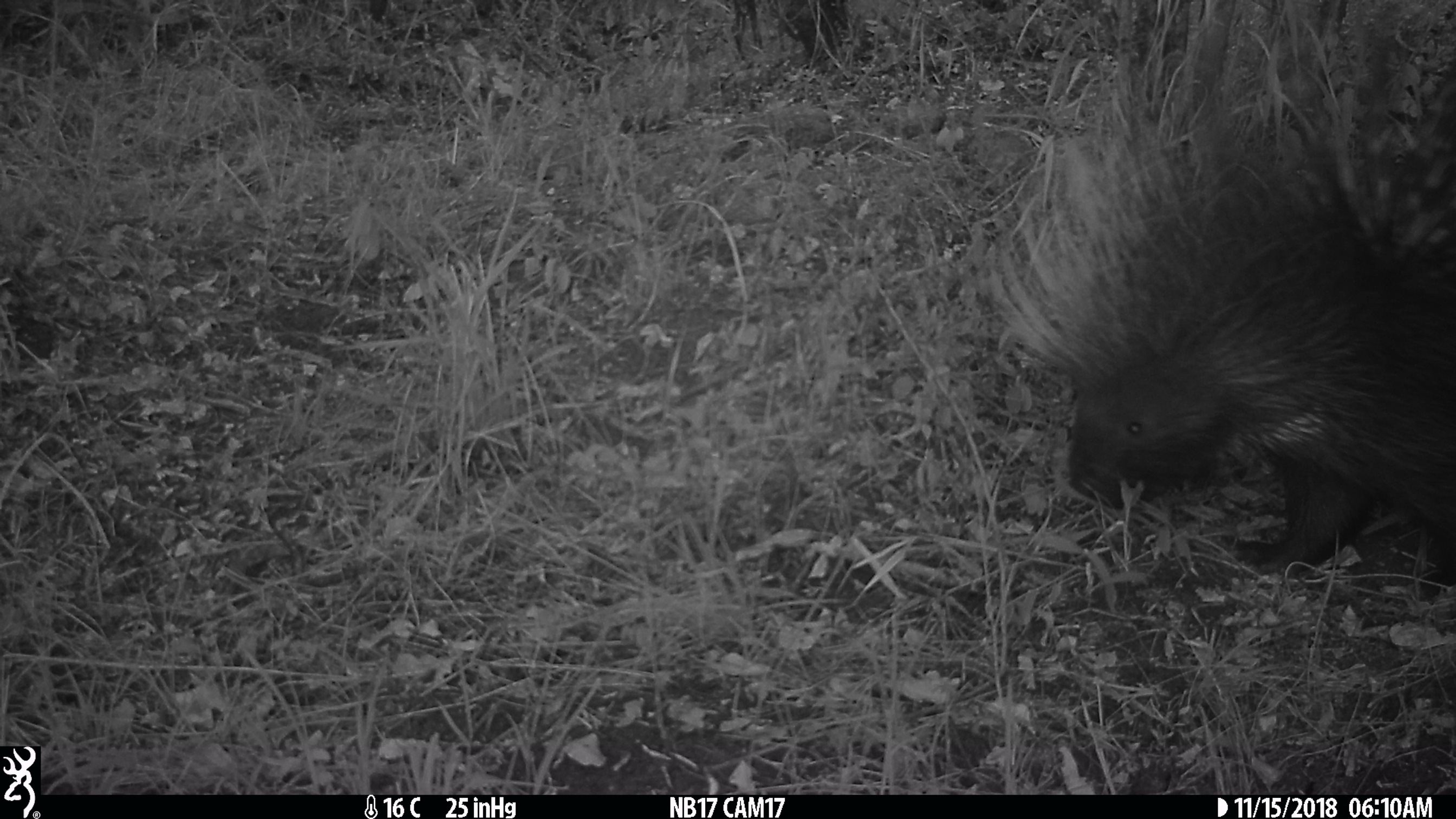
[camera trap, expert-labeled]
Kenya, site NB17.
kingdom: Animalia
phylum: Chordata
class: Mammalia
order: Rodentia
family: Hystricidae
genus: Hystrix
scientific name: Hystrix africaeaustralis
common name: porcupine